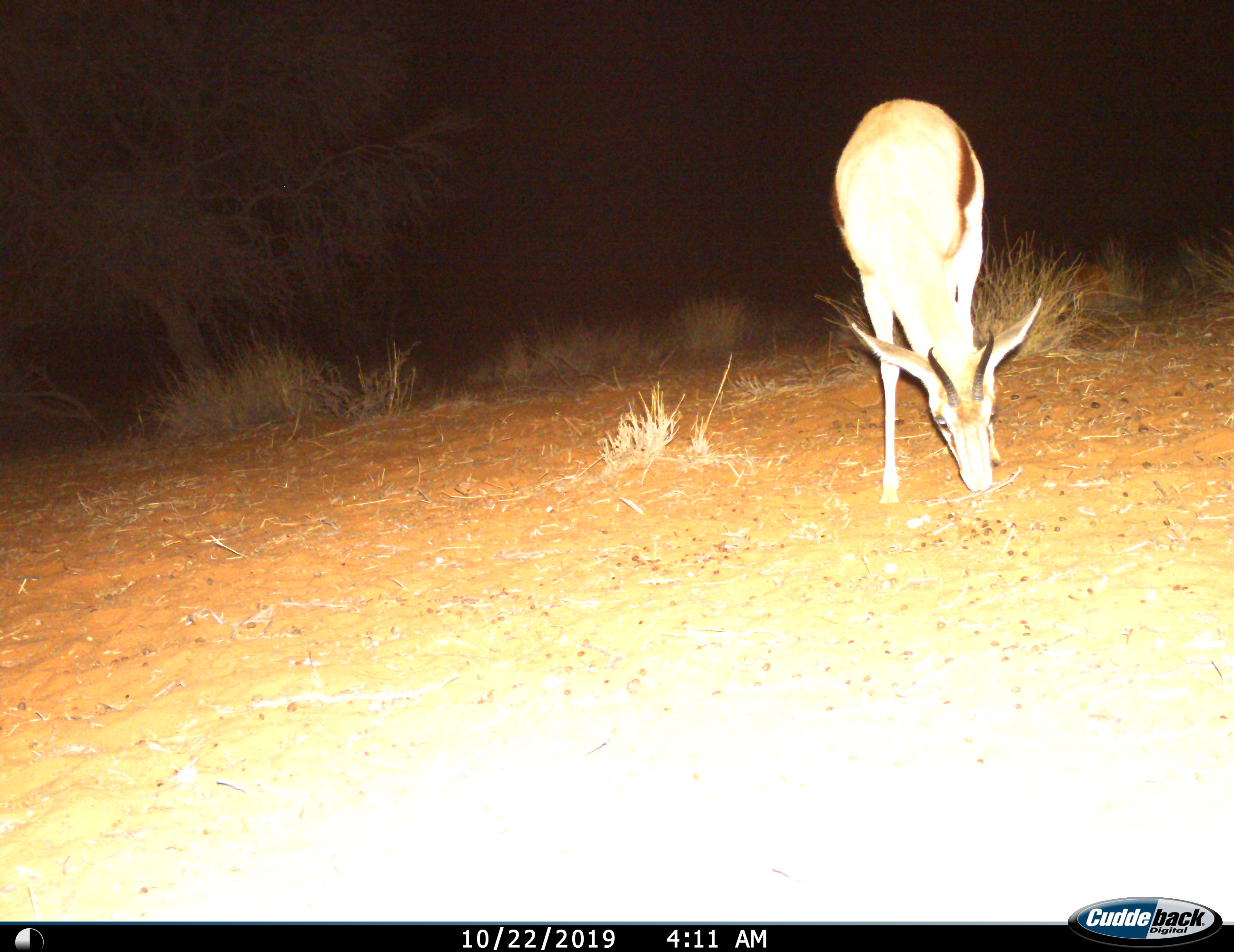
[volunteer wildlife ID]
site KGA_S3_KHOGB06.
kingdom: Animalia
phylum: Chordata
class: Mammalia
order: Artiodactyla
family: Bovidae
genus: Antidorcas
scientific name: Antidorcas marsupialis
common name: springbok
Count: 1.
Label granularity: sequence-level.